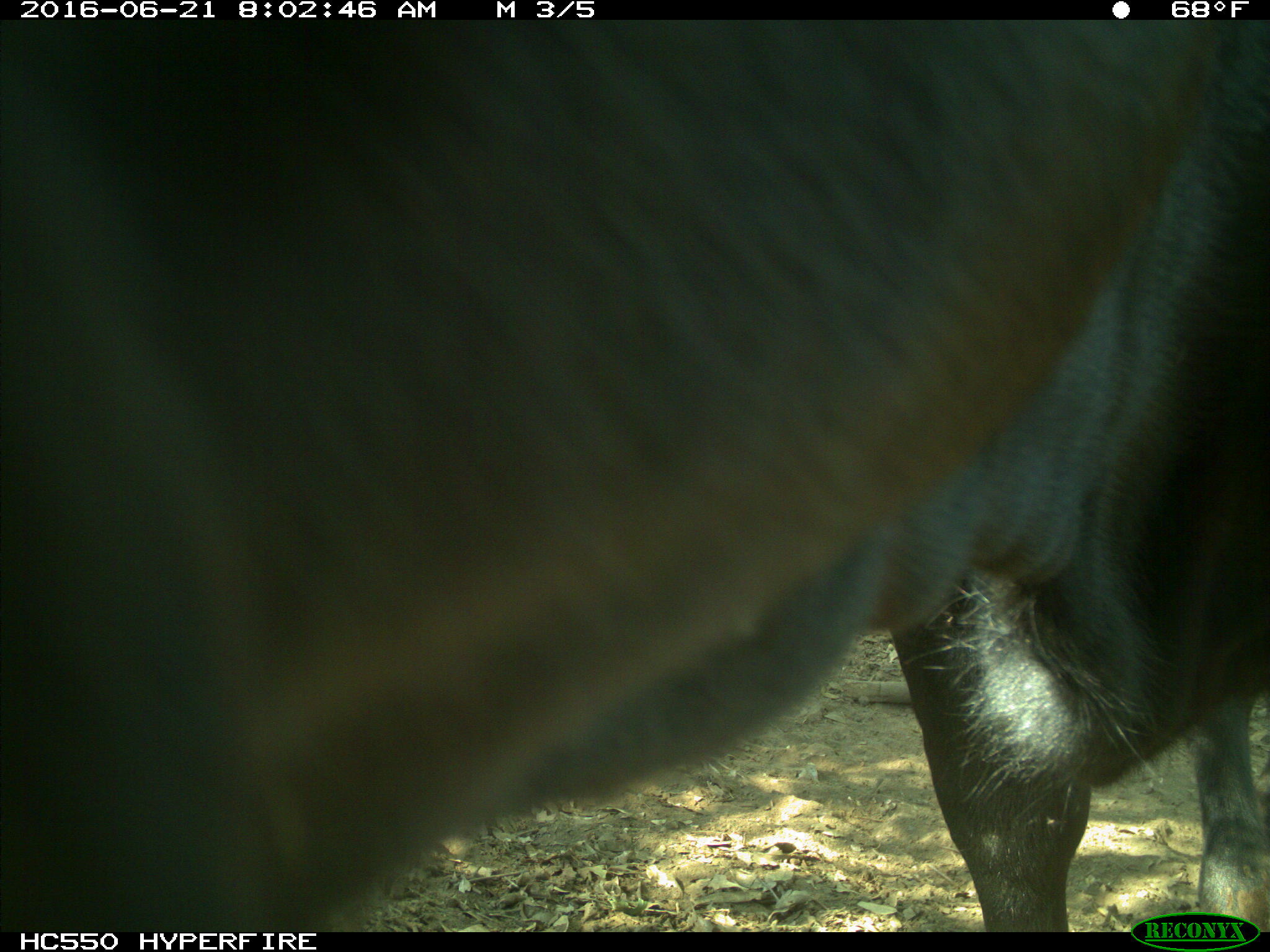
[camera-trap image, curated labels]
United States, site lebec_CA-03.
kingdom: Animalia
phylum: Chordata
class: Mammalia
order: Artiodactyla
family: Bovidae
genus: Bos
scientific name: Bos taurus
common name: domestic cow